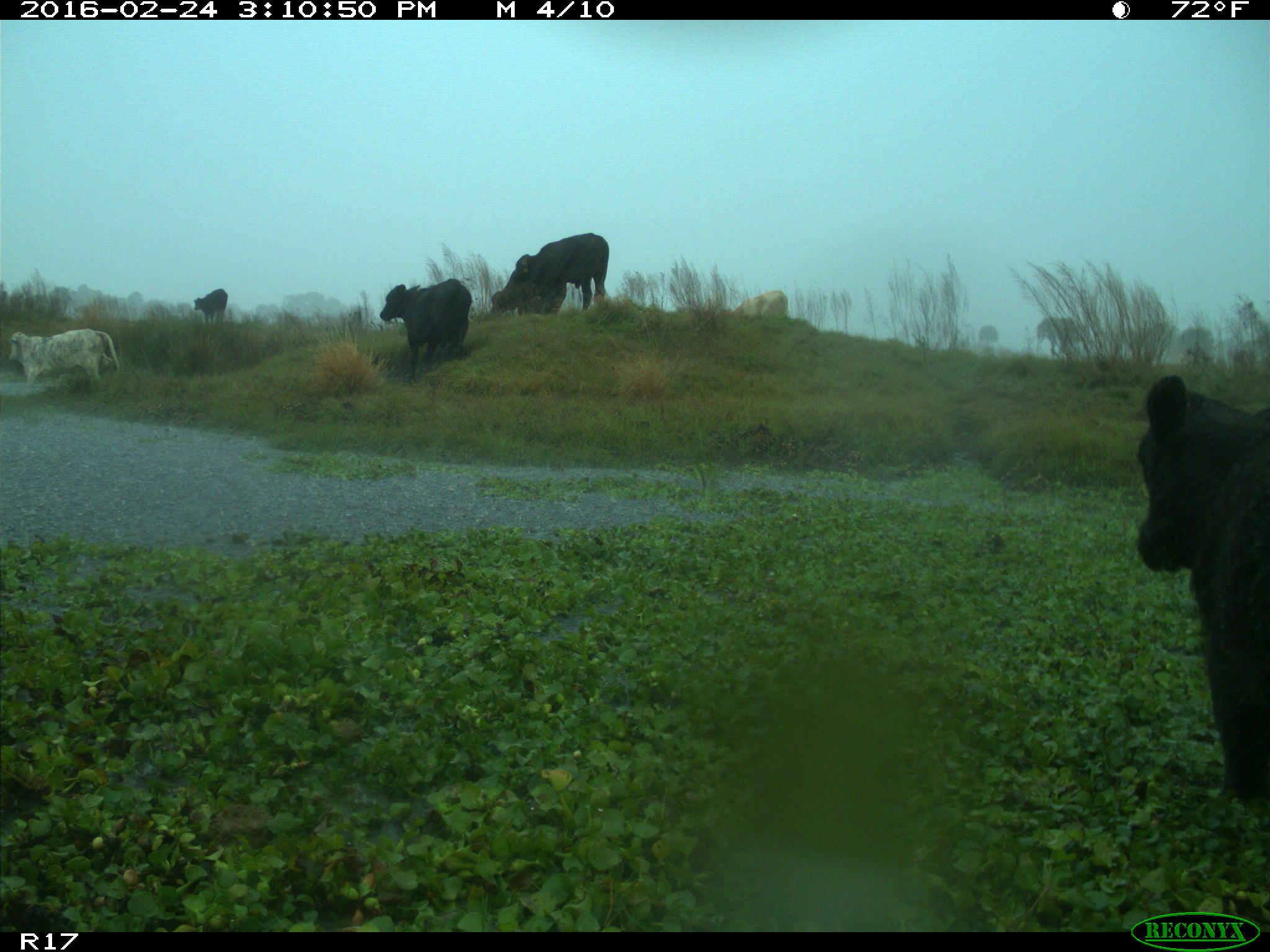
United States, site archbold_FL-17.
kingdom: Animalia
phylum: Chordata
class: Mammalia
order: Artiodactyla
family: Bovidae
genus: Bos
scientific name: Bos taurus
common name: domestic cow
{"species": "Bos taurus (domestic cow)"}